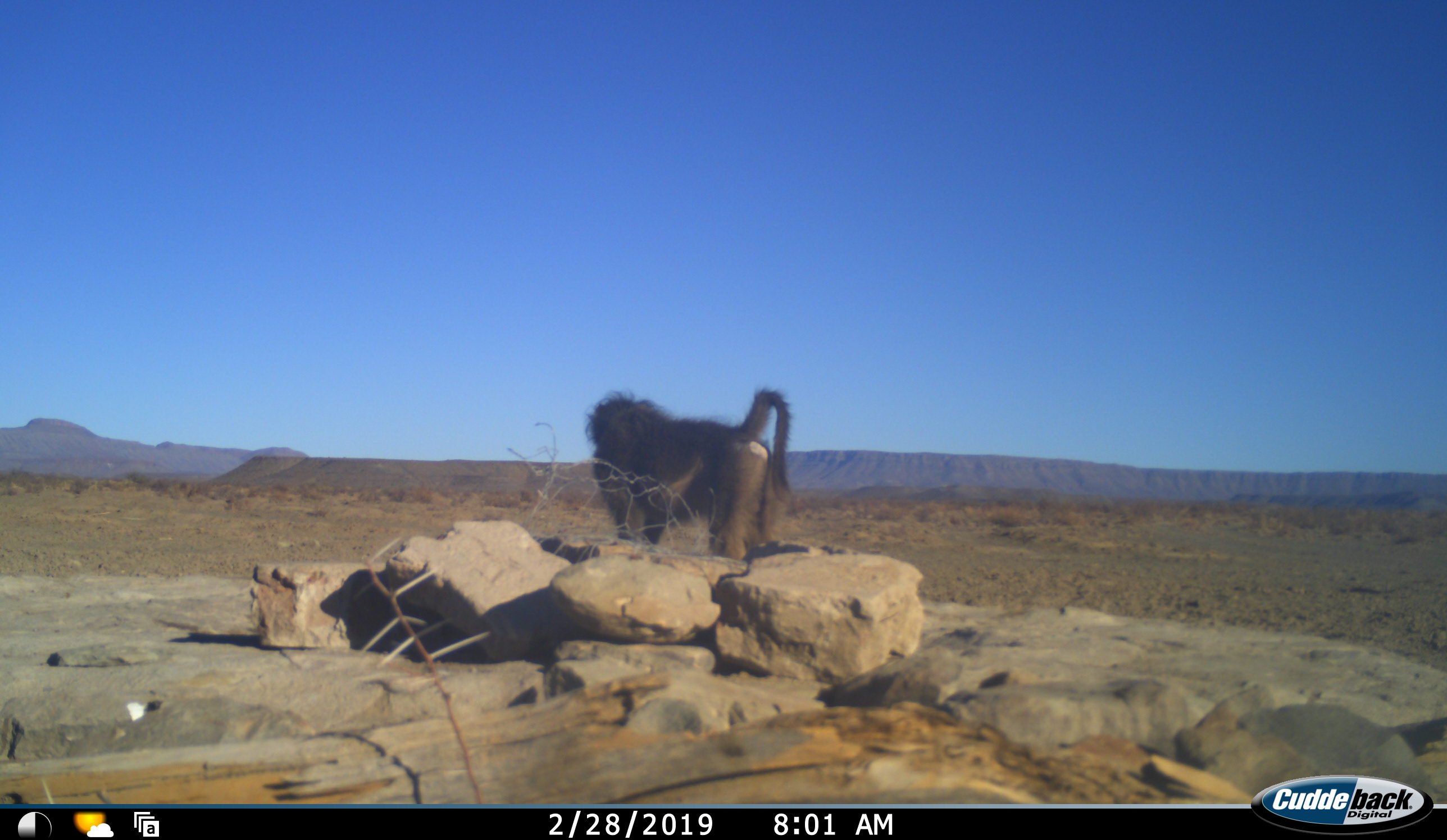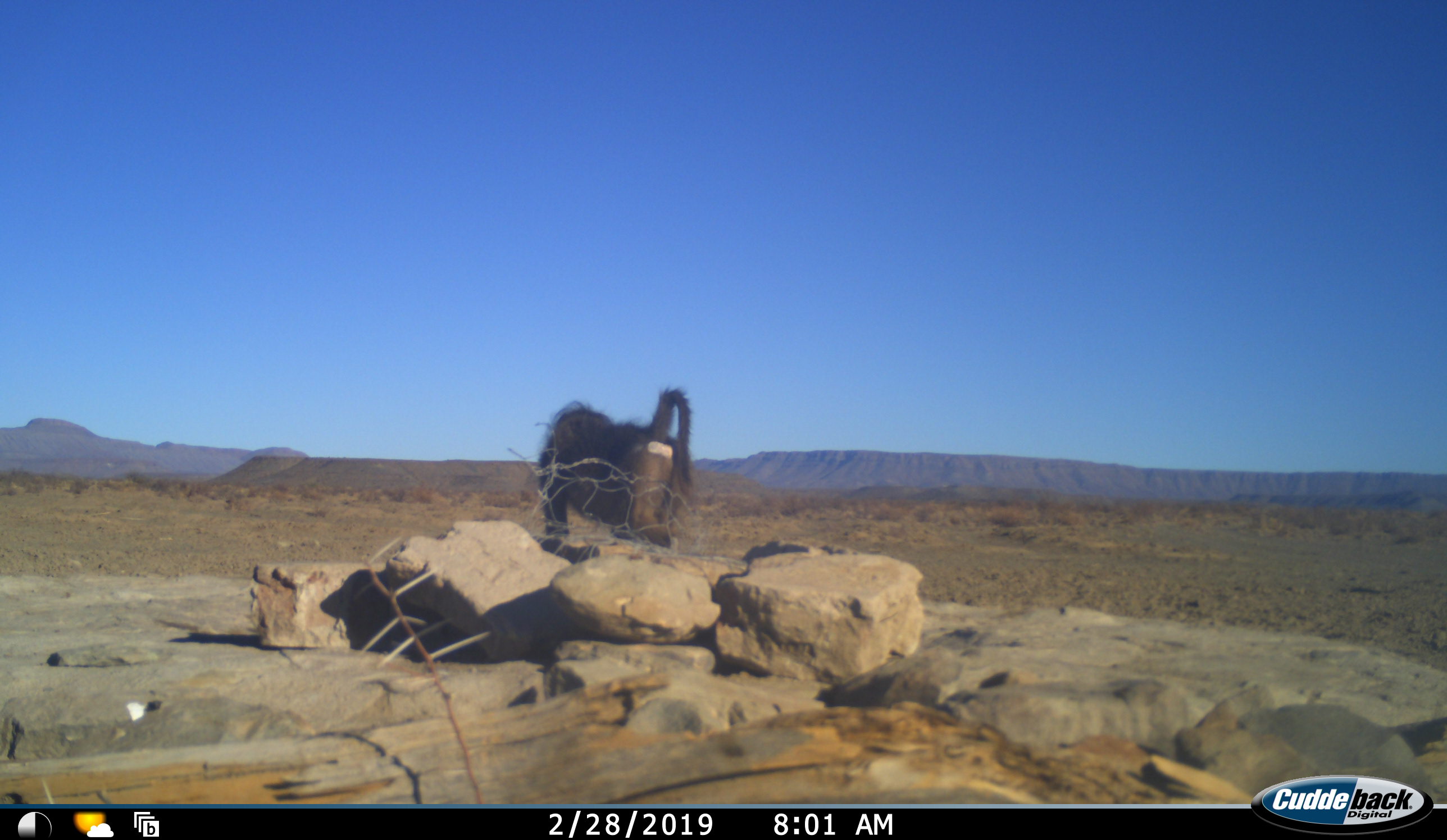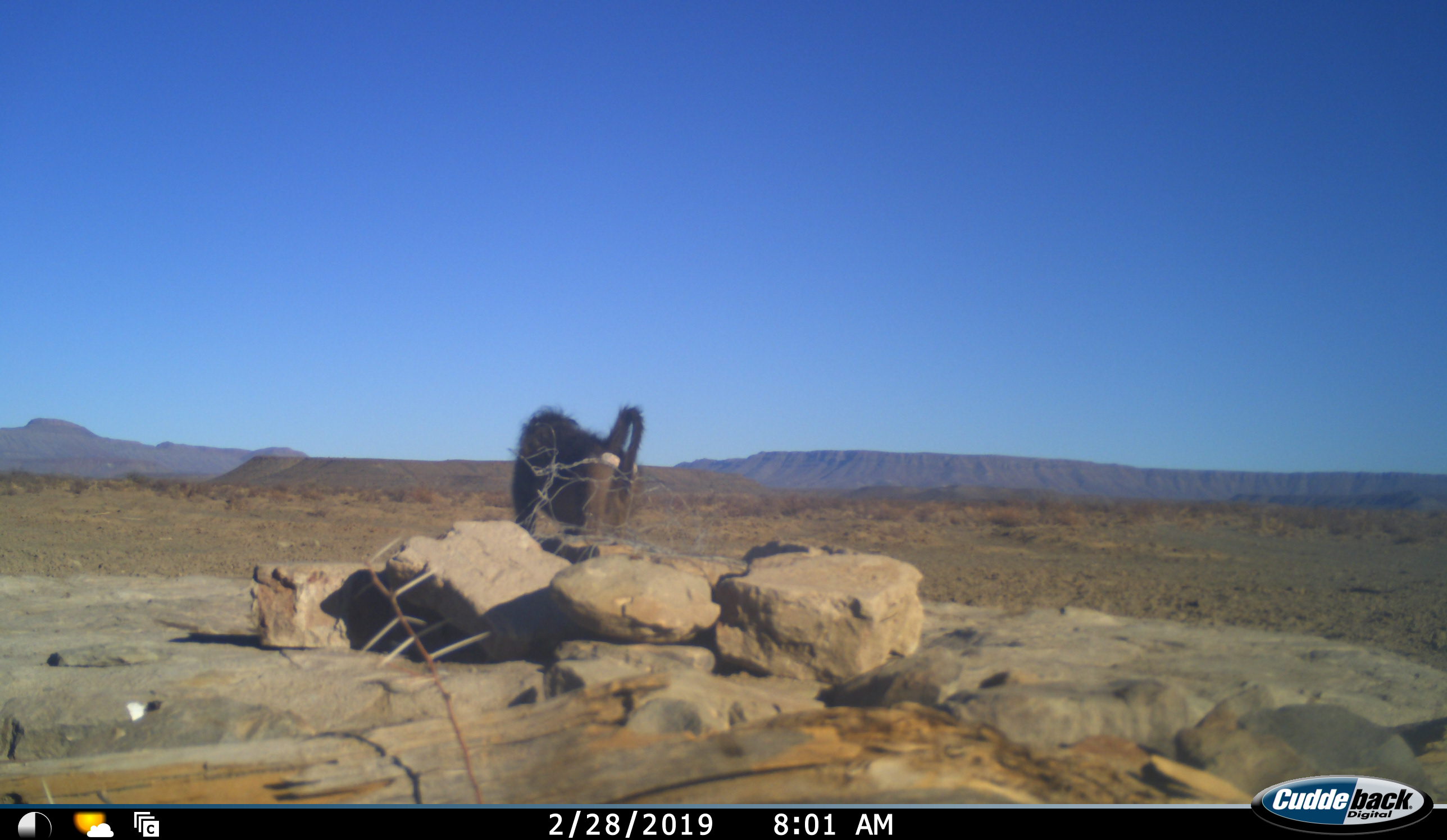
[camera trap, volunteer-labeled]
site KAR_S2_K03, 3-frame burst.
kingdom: Animalia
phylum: Chordata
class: Mammalia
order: Primates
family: Cercopithecidae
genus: Papio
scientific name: Papio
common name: baboon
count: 1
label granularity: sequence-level